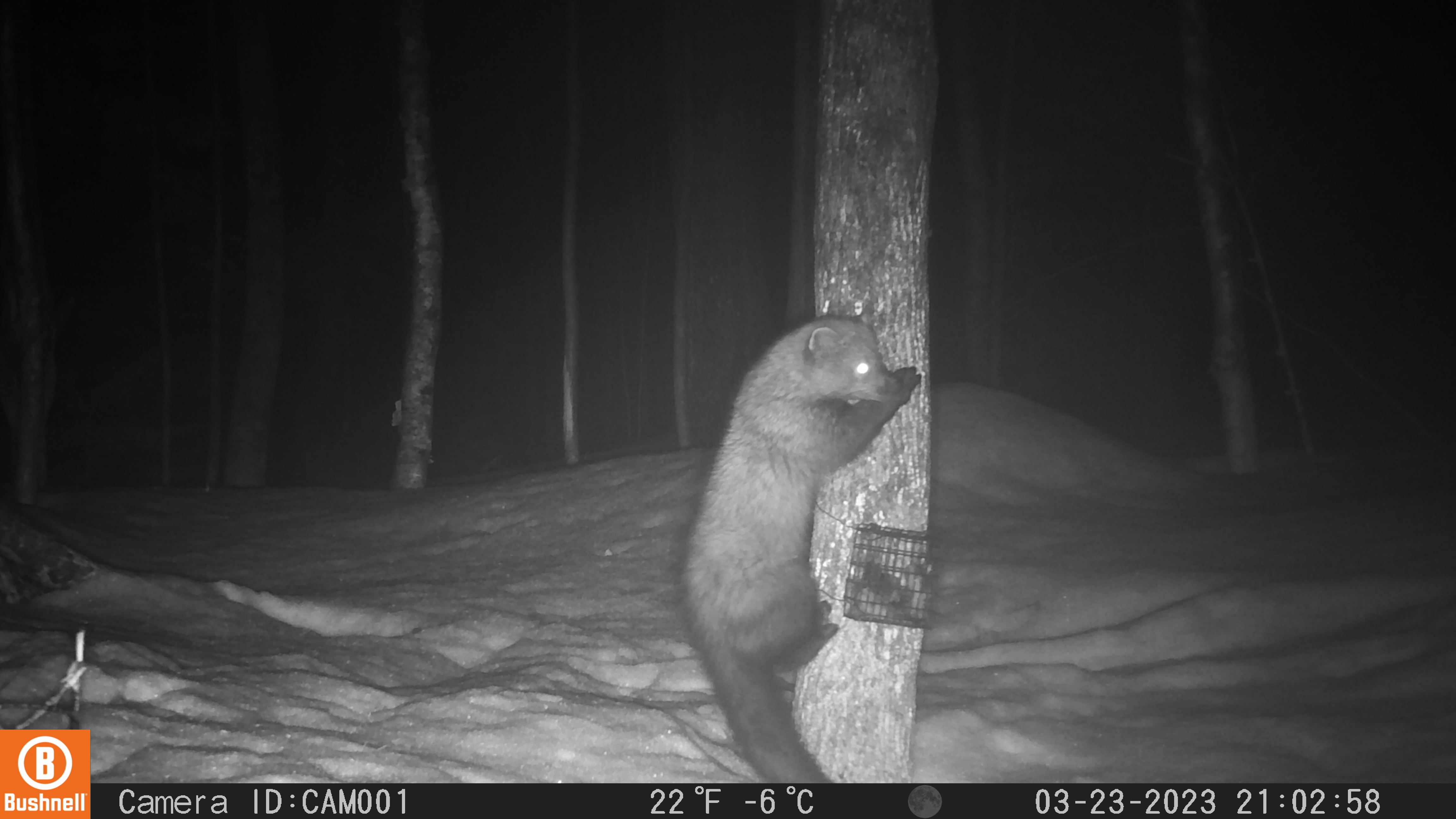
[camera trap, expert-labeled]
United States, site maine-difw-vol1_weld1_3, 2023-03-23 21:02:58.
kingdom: Animalia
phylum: Chordata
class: Mammalia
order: Carnivora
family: Mustelidae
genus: Pekania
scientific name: Pekania pennanti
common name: fisher